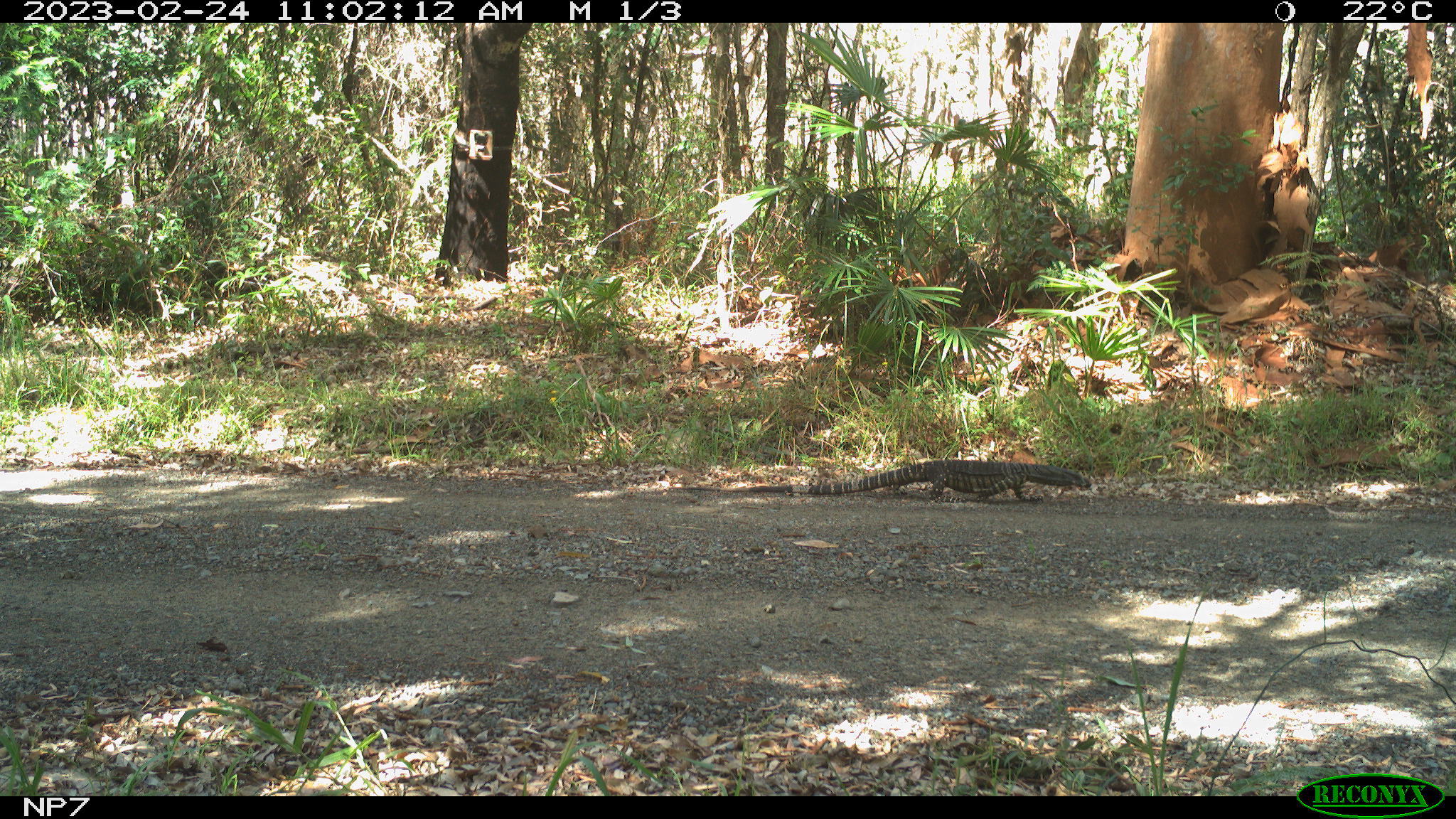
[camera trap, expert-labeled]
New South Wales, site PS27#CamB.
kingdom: Animalia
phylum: Chordata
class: Reptilia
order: Squamata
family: Varanidae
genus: Varanus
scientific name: Varanus varius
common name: lace monitor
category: goanna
Goanna (lace monitor) (Varanus varius).